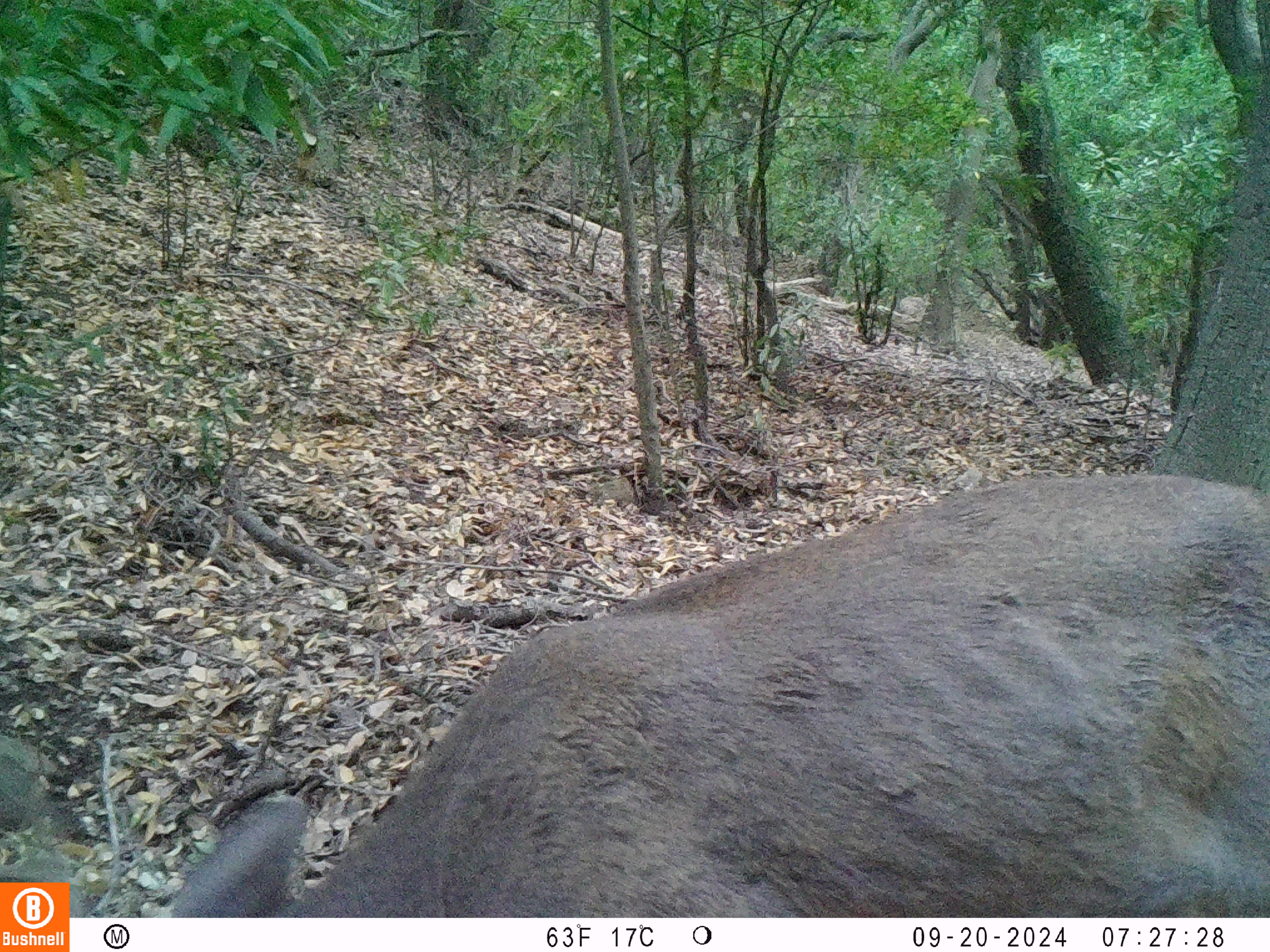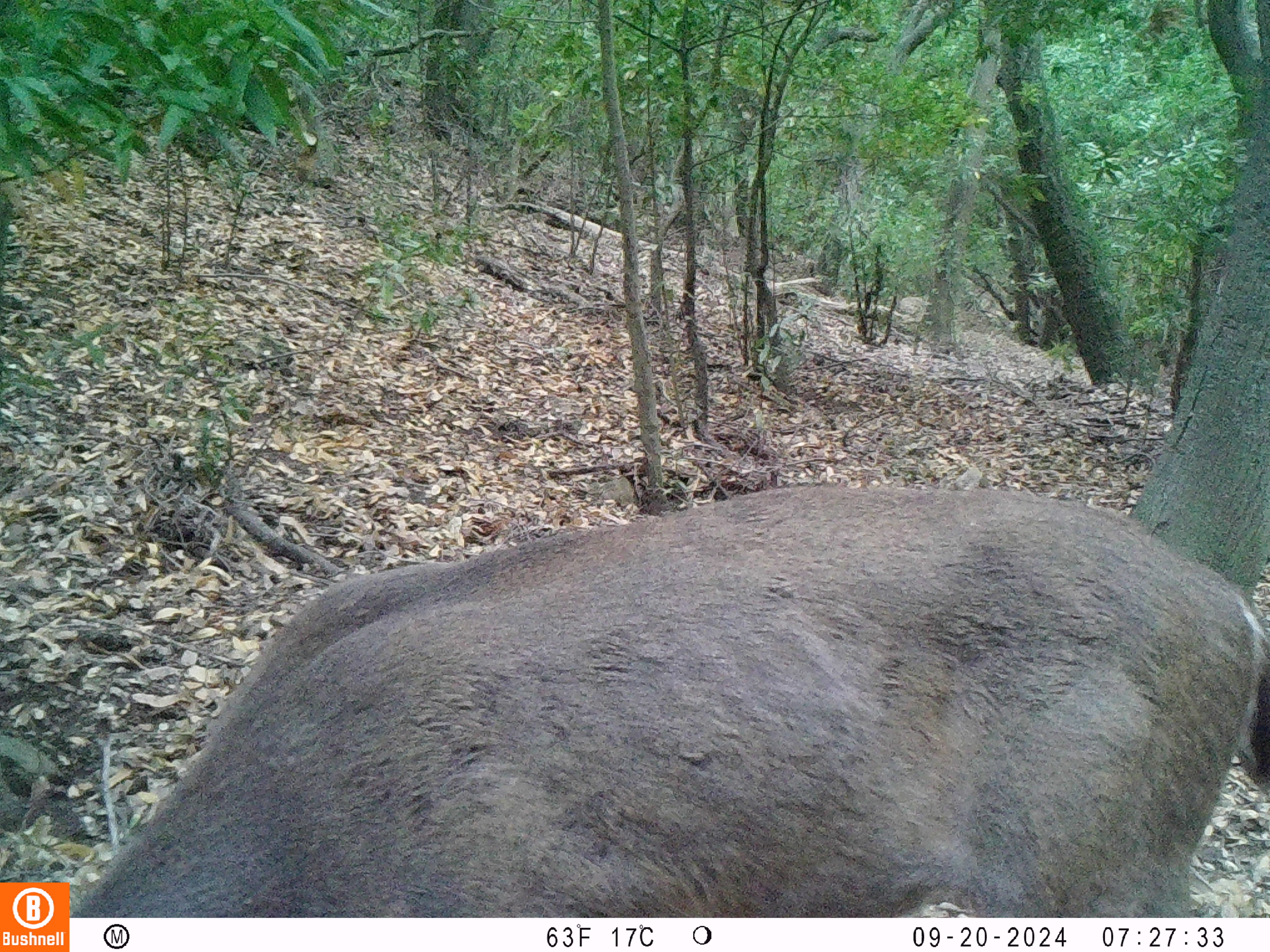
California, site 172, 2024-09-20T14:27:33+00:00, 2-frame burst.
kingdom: Animalia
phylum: Chordata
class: Mammalia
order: Artiodactyla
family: Cervidae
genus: Odocoileus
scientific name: Odocoileus hemionus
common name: mule deer